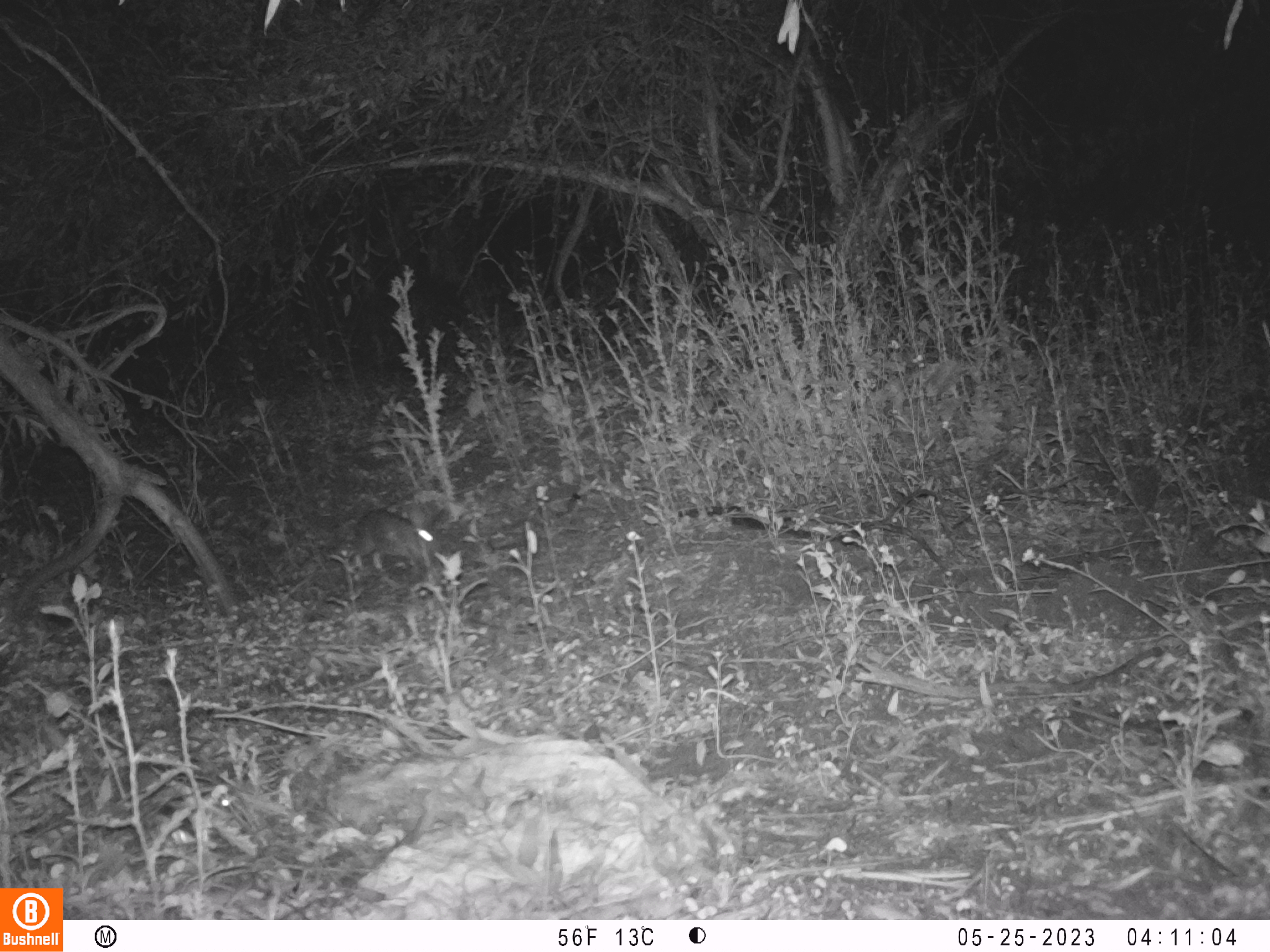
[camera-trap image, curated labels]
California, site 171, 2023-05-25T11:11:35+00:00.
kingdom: Animalia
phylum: Chordata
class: Mammalia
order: Lagomorpha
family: Leporidae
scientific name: Leporidae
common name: rabbit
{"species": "rabbit (Leporidae)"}